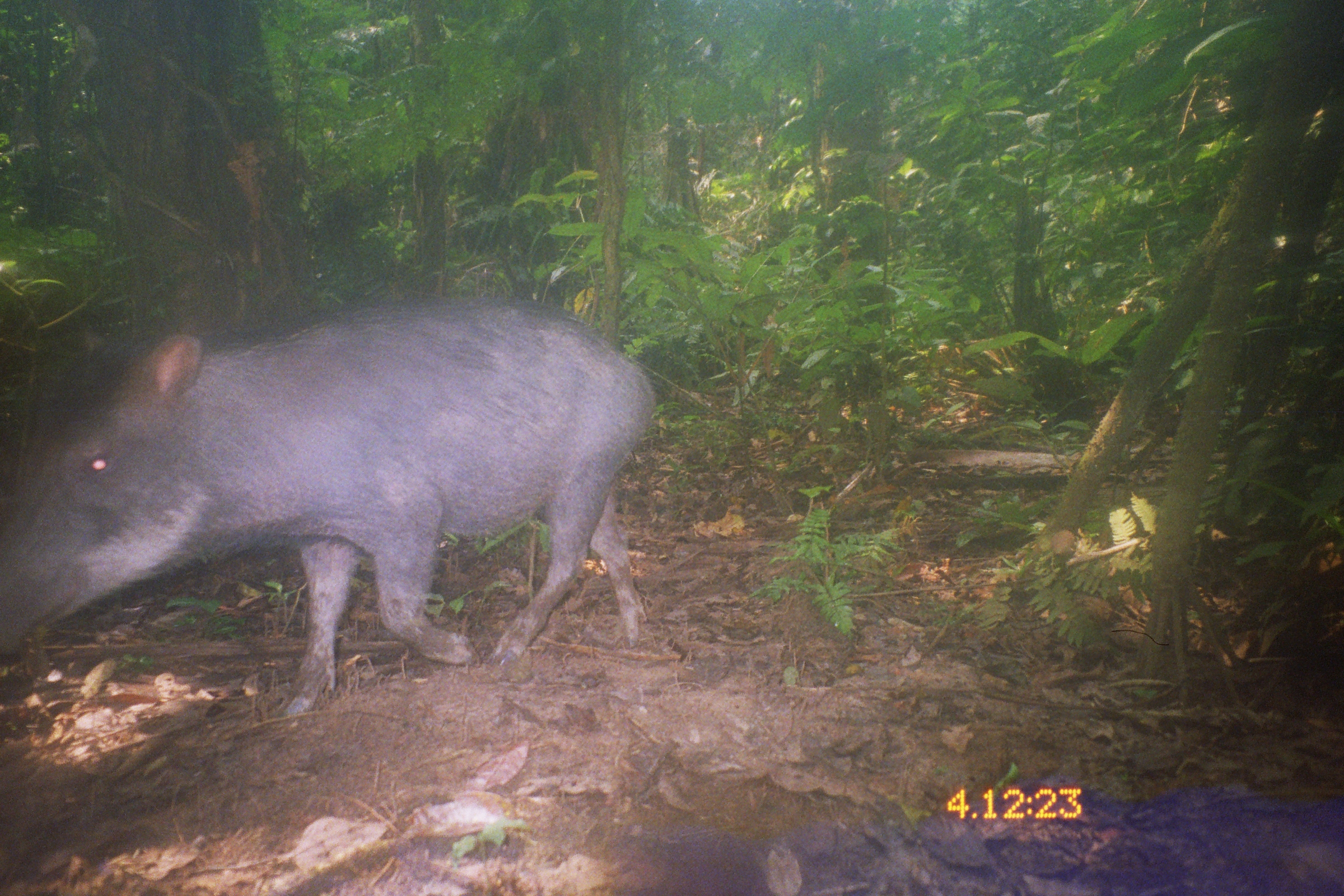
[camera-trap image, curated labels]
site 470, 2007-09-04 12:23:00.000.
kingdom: Animalia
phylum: Chordata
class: Mammalia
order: Artiodactyla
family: Tayassuidae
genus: Tayassu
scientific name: Tayassu pecari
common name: white-lipped peccary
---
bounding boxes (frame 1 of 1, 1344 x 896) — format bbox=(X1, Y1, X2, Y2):
tayassu pecari: bbox=(0, 292, 659, 716)